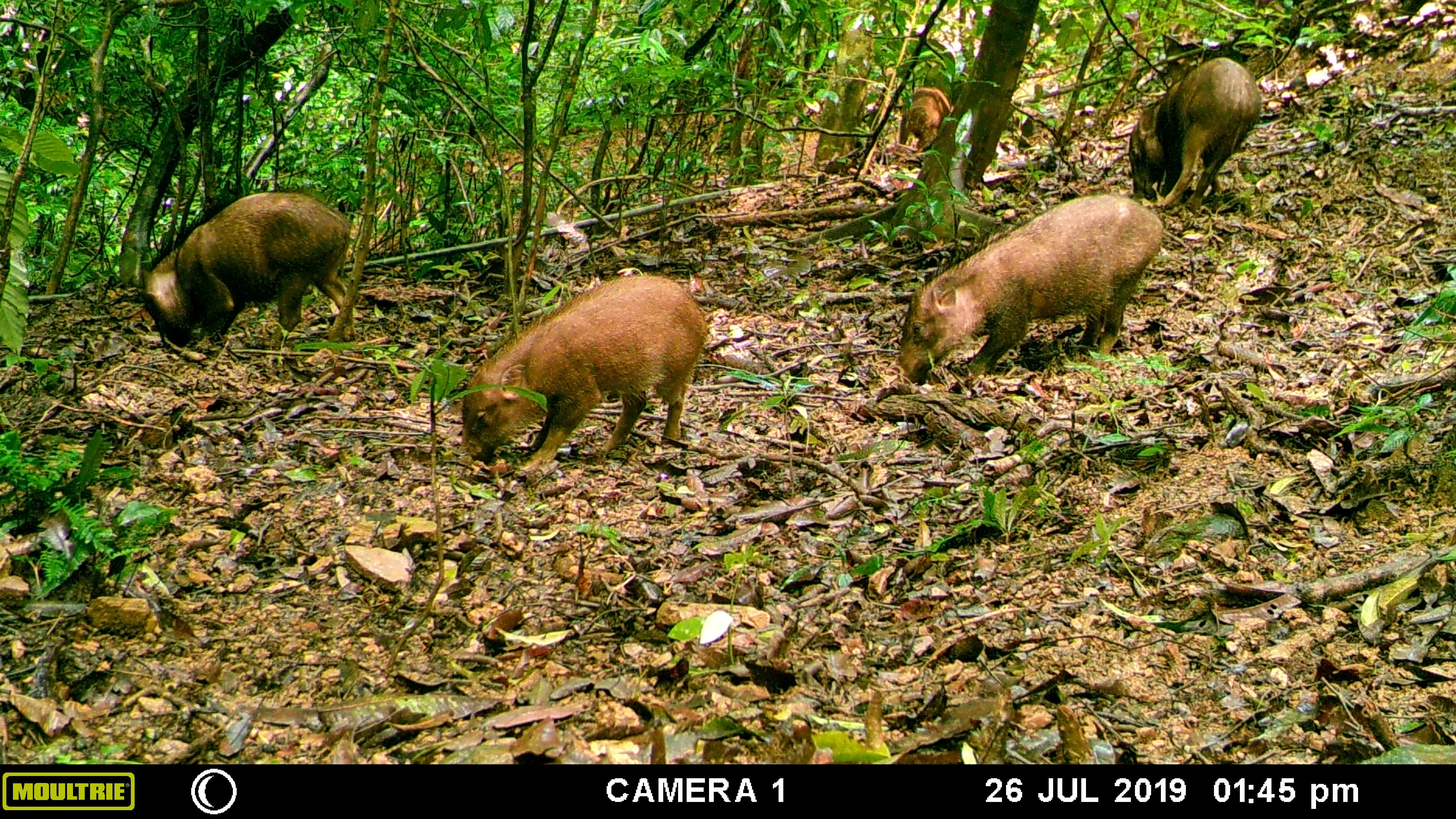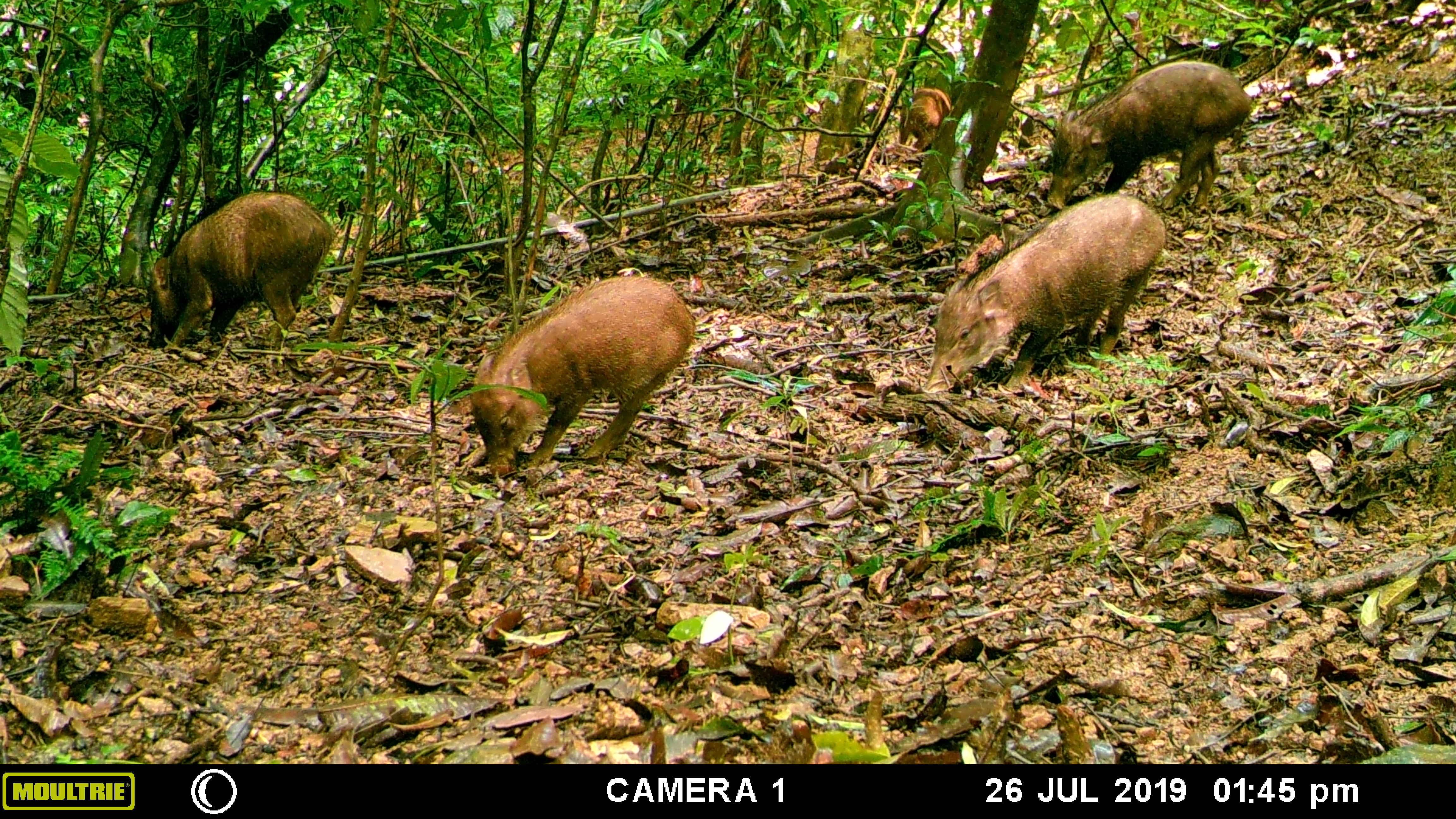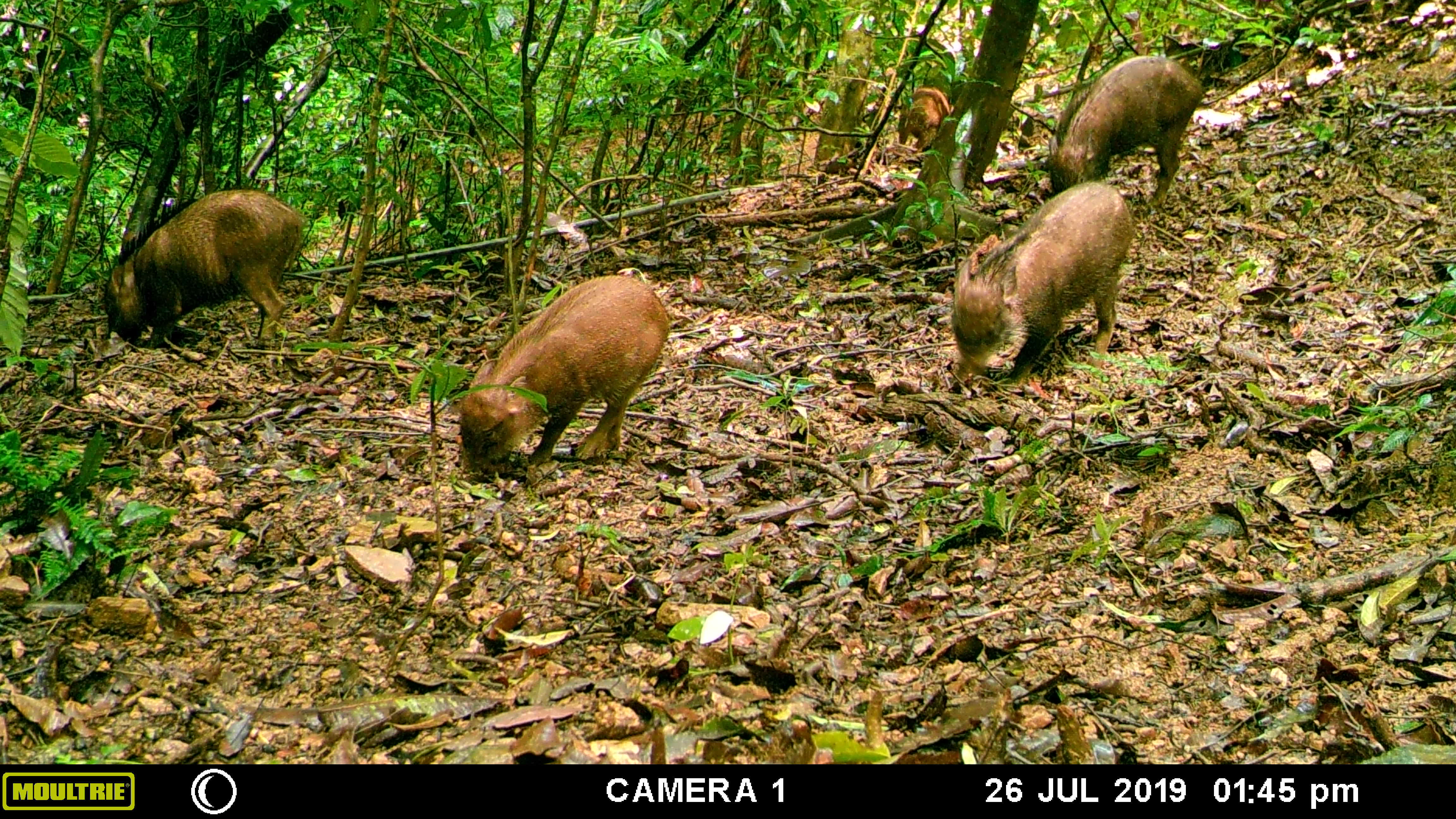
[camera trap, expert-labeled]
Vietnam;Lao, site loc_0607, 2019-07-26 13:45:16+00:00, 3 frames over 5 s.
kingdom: Animalia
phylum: Chordata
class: Mammalia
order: Artiodactyla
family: Suidae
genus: Sus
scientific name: Sus scrofa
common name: eurasian wild pig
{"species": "eurasian wild pig (Sus scrofa)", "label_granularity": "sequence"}